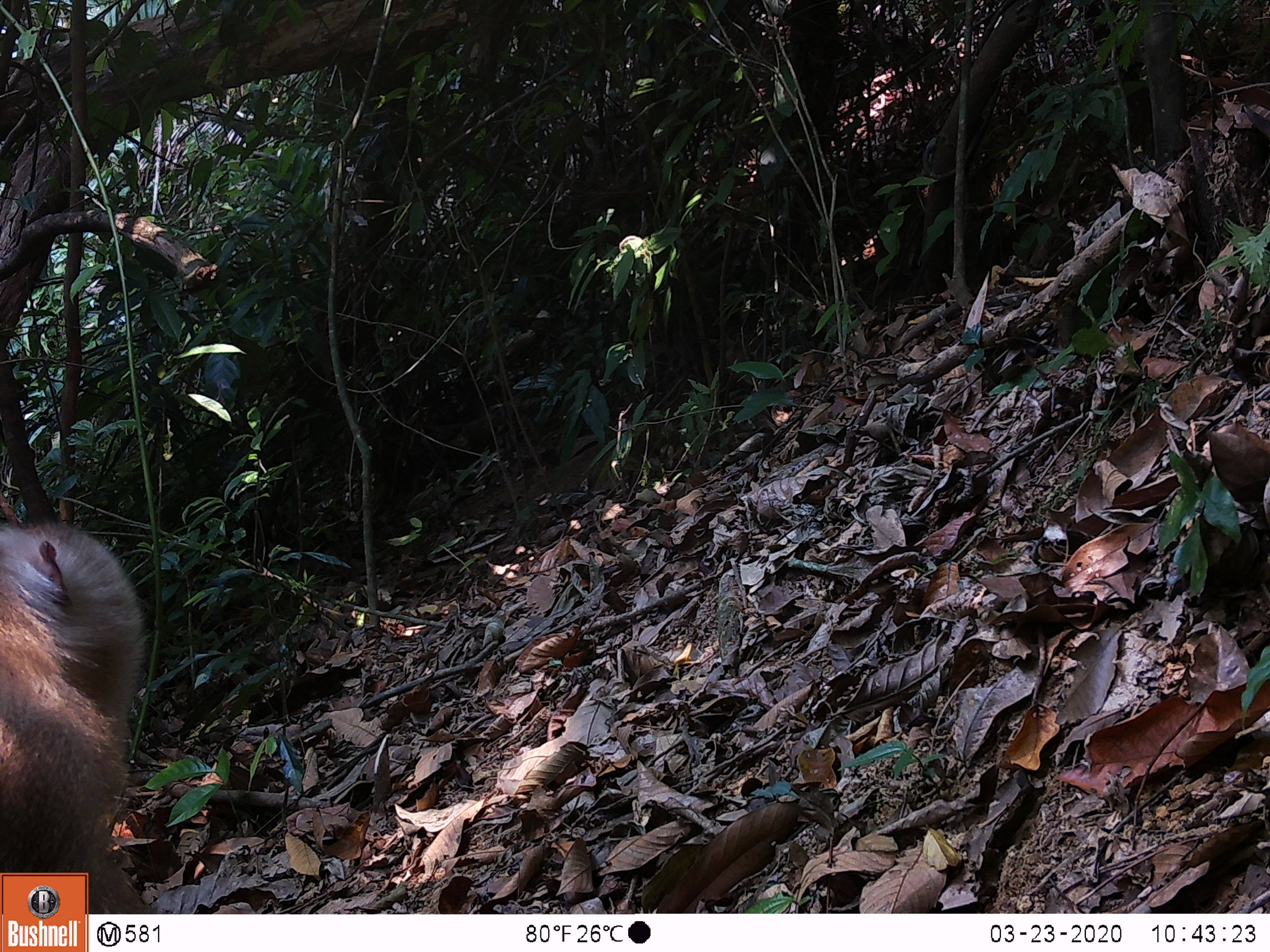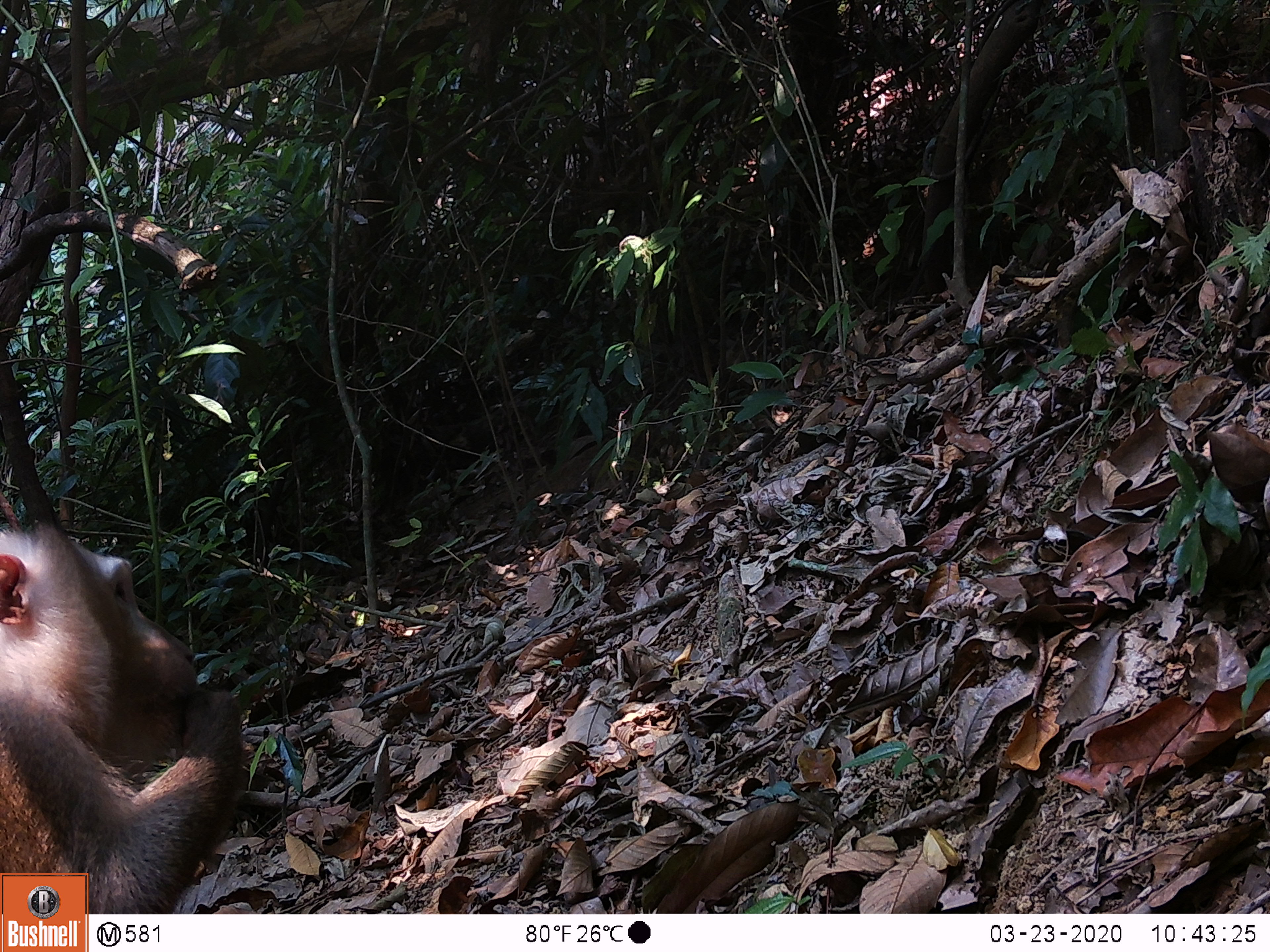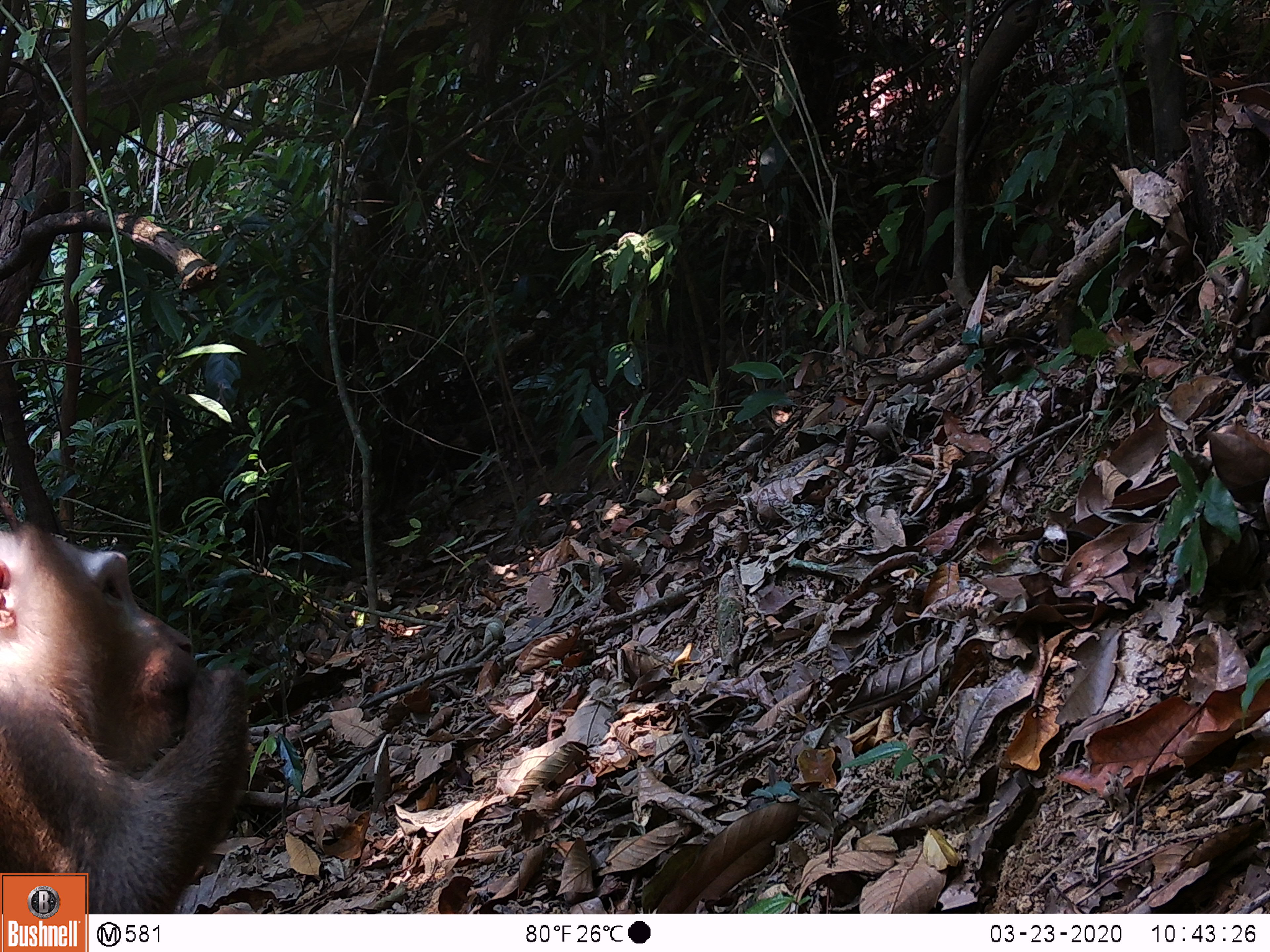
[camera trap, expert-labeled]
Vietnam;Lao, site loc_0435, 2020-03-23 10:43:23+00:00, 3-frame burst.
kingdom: Animalia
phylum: Chordata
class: Mammalia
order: Primates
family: Cercopithecidae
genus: Macaca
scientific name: Macaca nemestrina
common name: pig-tailed macaque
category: pig tailed macaque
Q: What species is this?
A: Pig tailed macaque (pig-tailed macaque) (Macaca nemestrina).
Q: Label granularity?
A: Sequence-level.